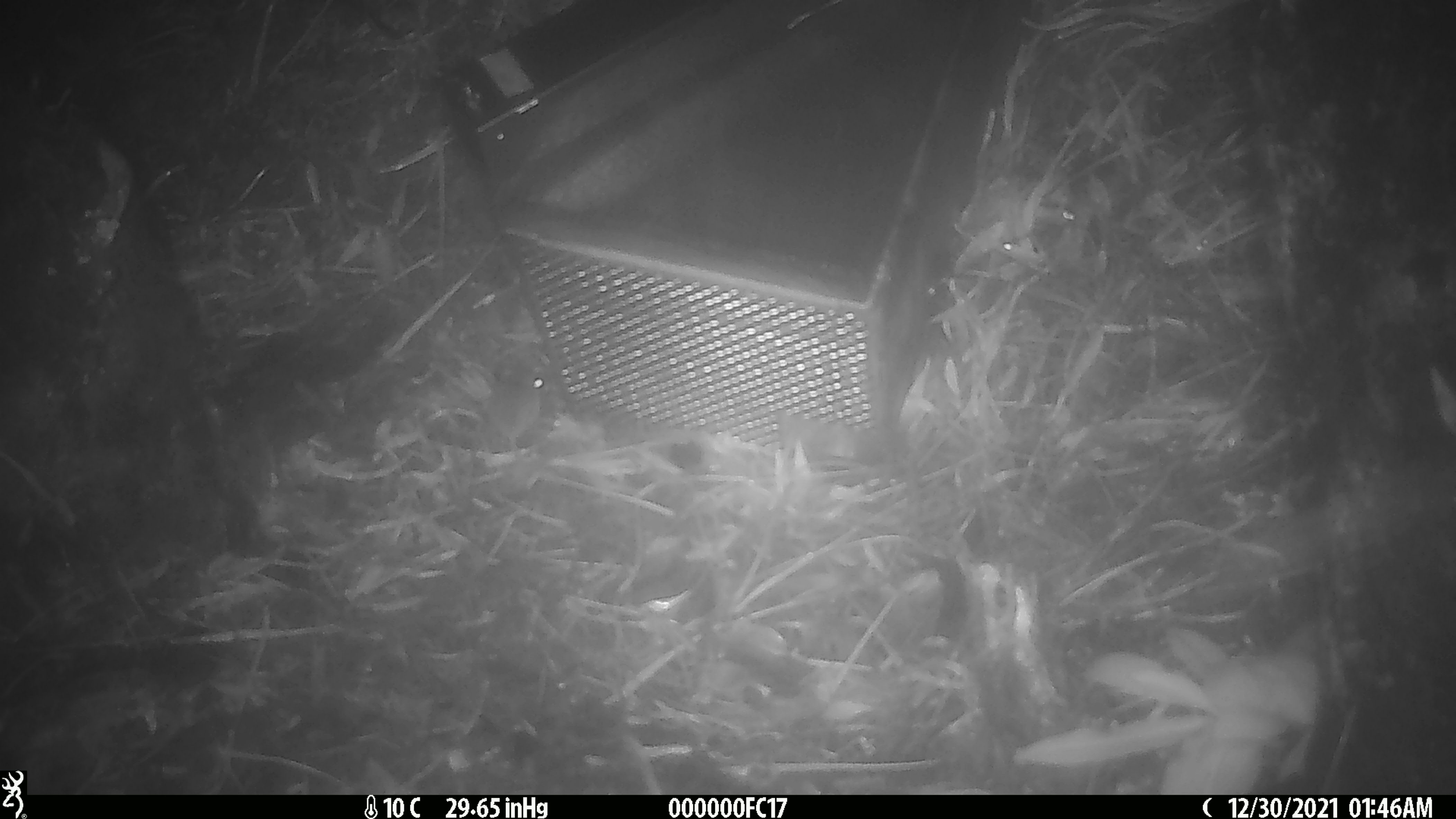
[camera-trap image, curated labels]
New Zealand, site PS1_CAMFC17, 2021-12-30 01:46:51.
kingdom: Animalia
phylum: Chordata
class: Mammalia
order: Rodentia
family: Muridae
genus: Mus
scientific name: Mus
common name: mouse